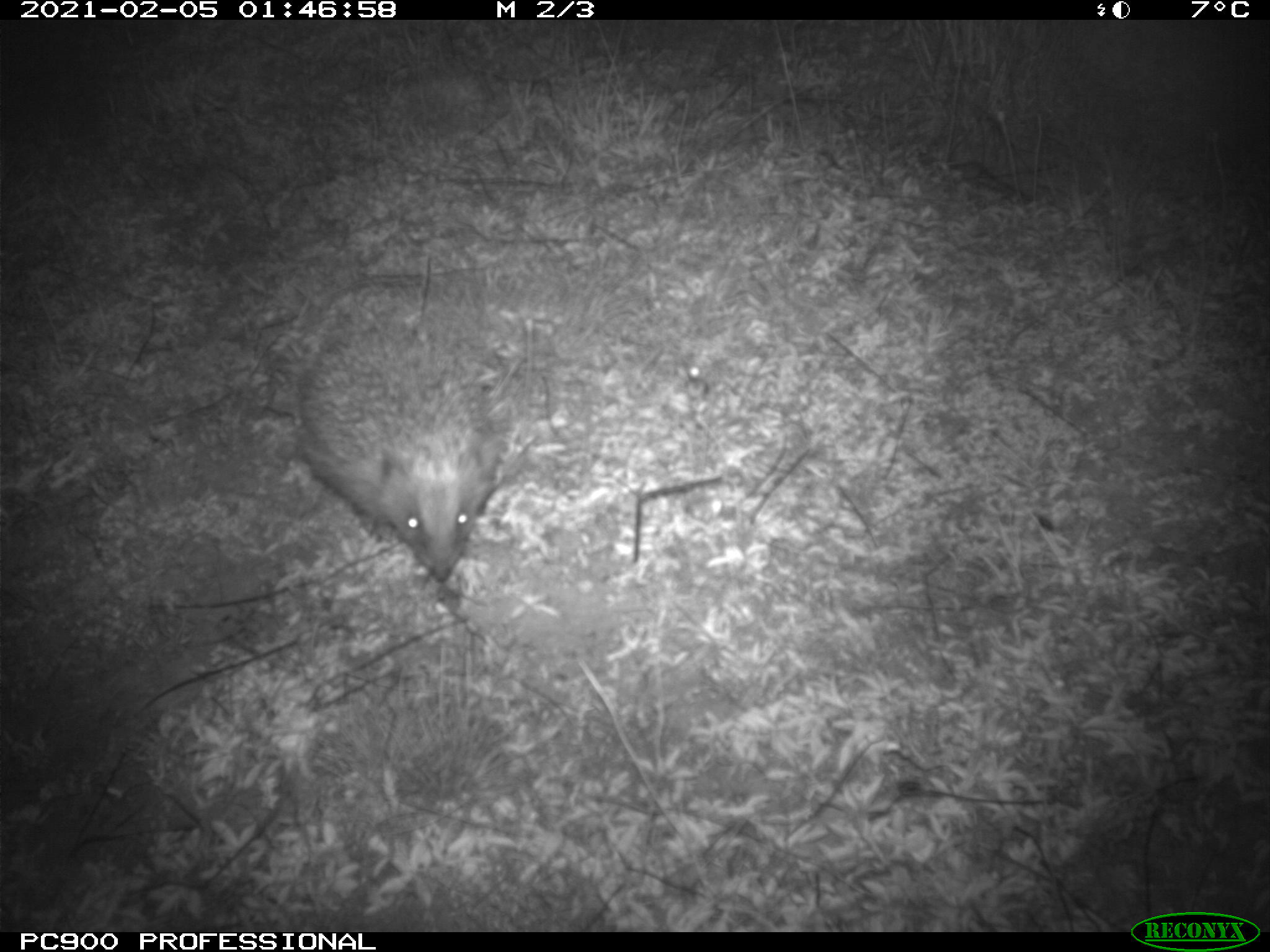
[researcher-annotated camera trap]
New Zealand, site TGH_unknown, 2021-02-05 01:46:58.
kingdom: Animalia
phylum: Chordata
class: Mammalia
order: Eulipotyphla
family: Erinaceidae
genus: Erinaceus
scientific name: Erinaceus europaeus europaeus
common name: european hedgehog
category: hedgehog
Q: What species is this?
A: Hedgehog (european hedgehog) (Erinaceus europaeus europaeus).